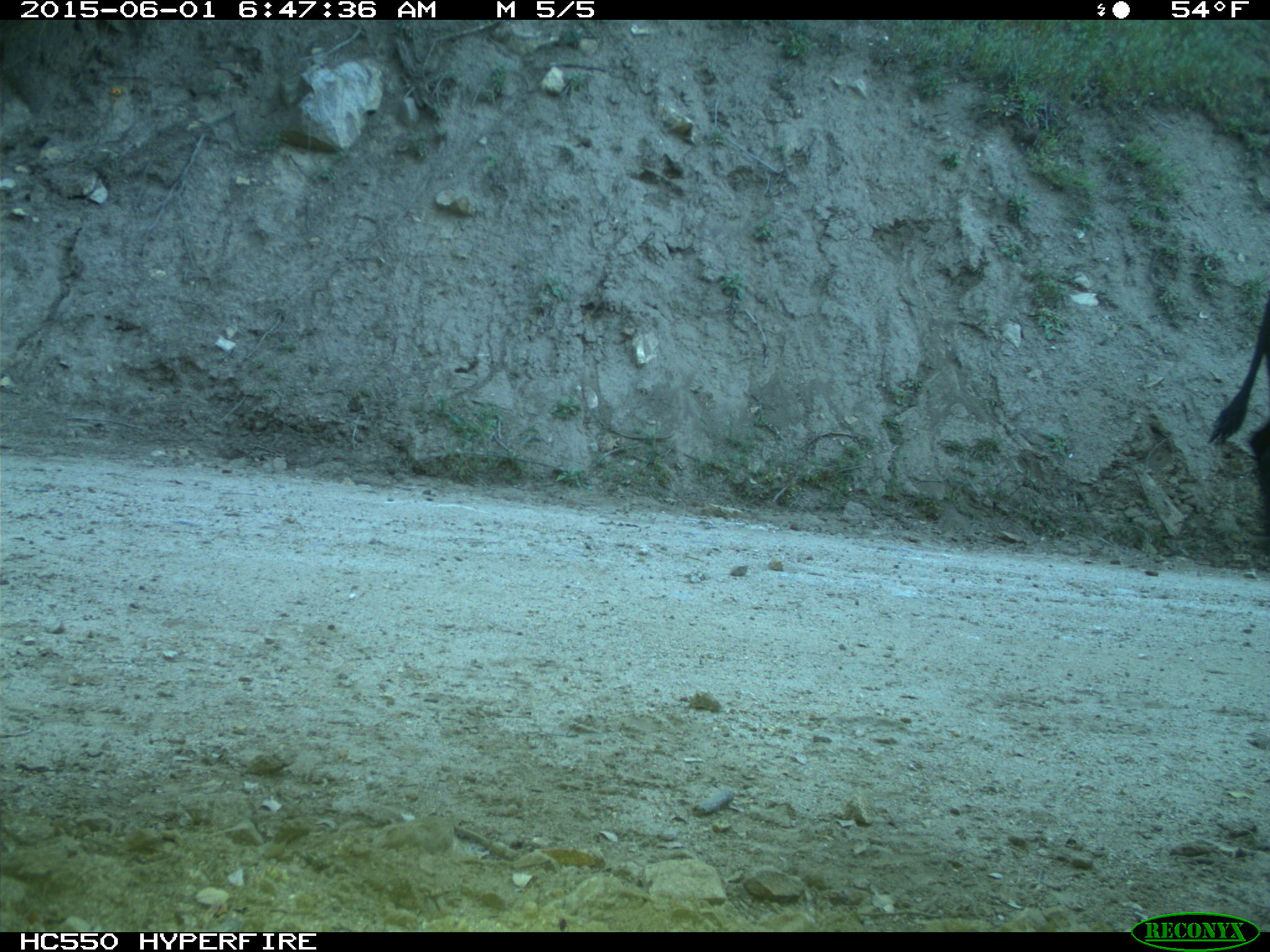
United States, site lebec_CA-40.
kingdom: Animalia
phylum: Chordata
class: Mammalia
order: Artiodactyla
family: Bovidae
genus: Bos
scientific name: Bos taurus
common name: domestic cow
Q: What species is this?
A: Bos taurus (domestic cow).